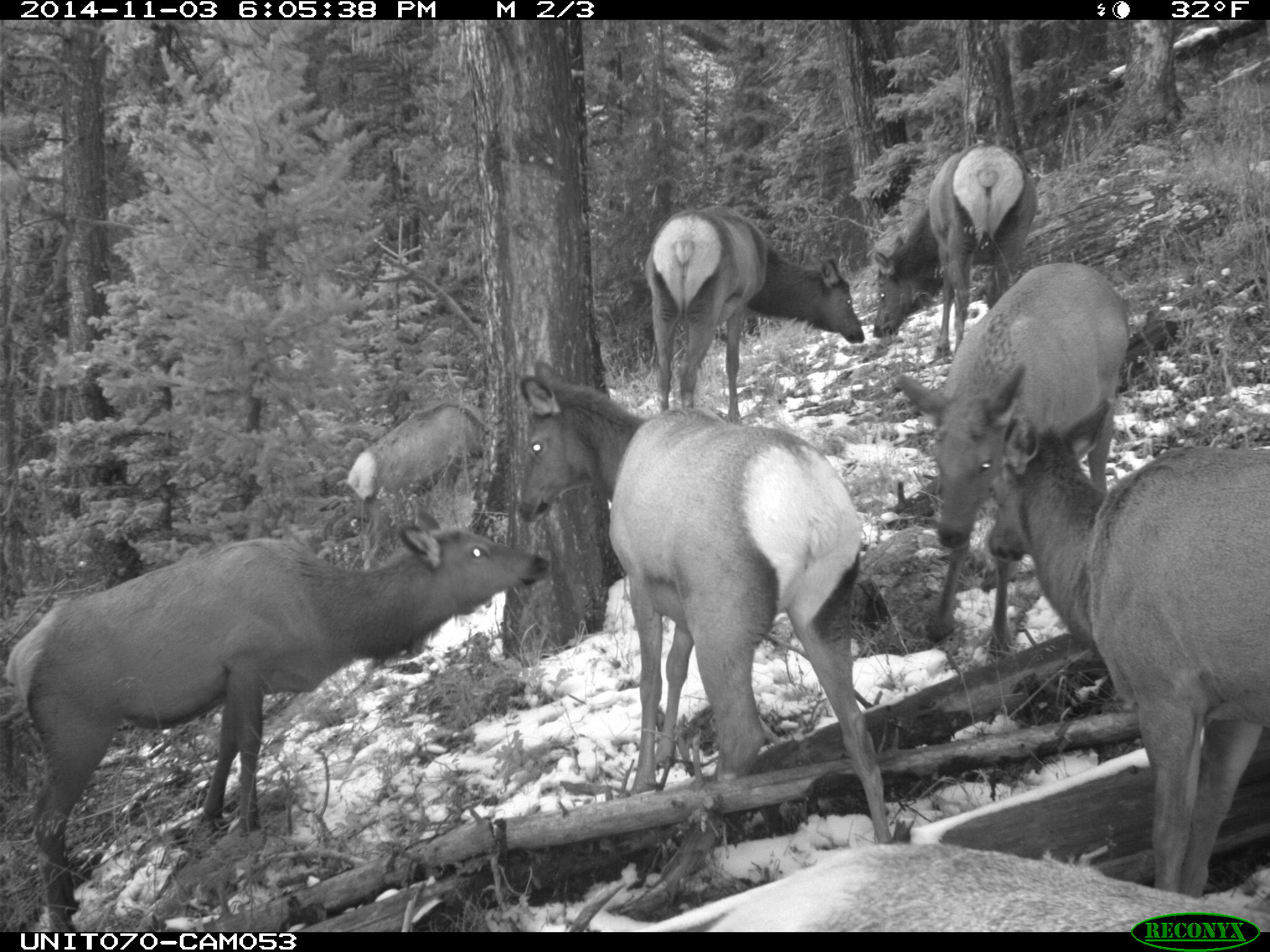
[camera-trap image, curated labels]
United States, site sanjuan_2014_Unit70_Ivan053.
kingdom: Animalia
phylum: Chordata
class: Mammalia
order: Artiodactyla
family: Cervidae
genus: Cervus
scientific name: Cervus elaphus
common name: red deer